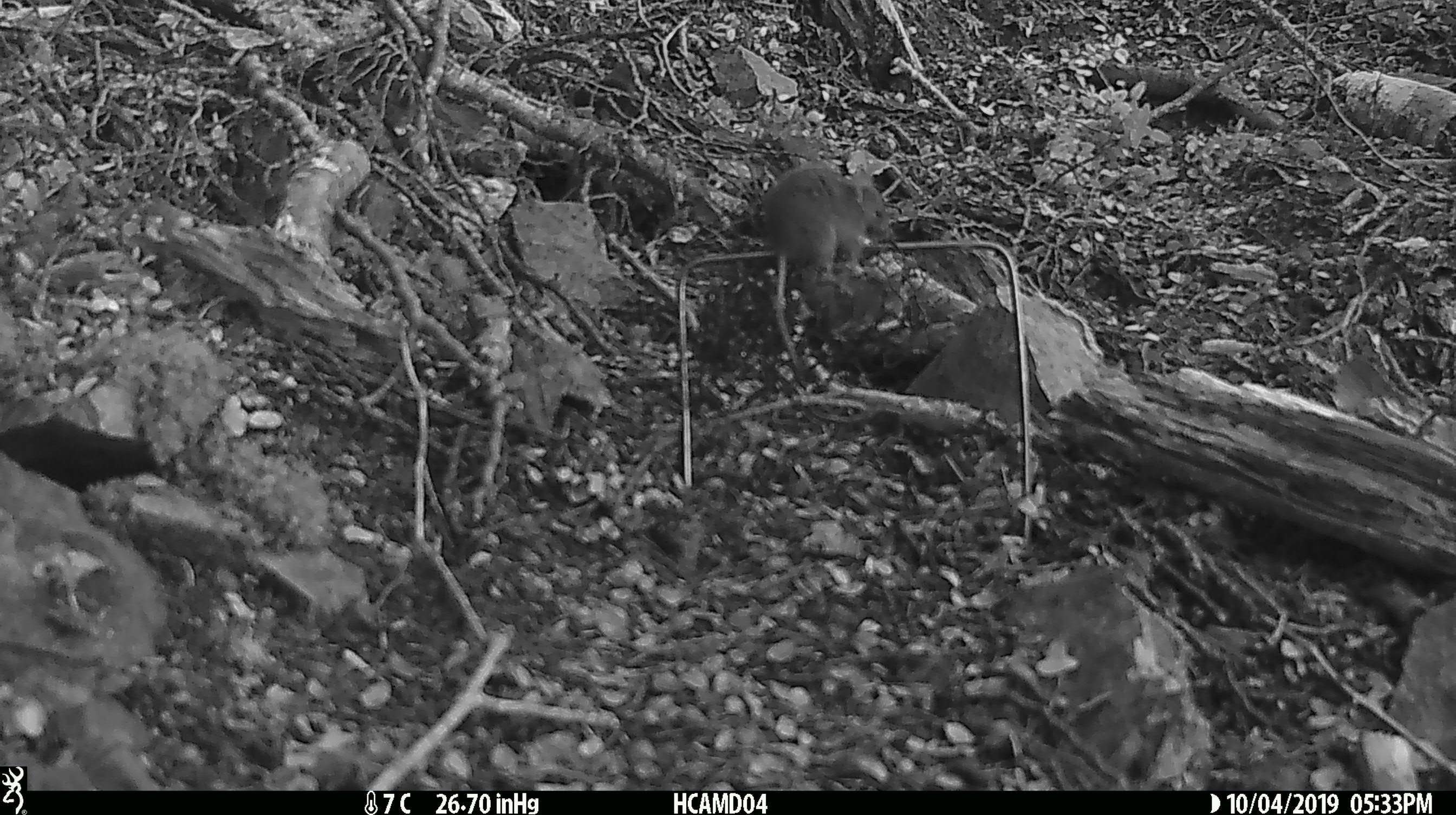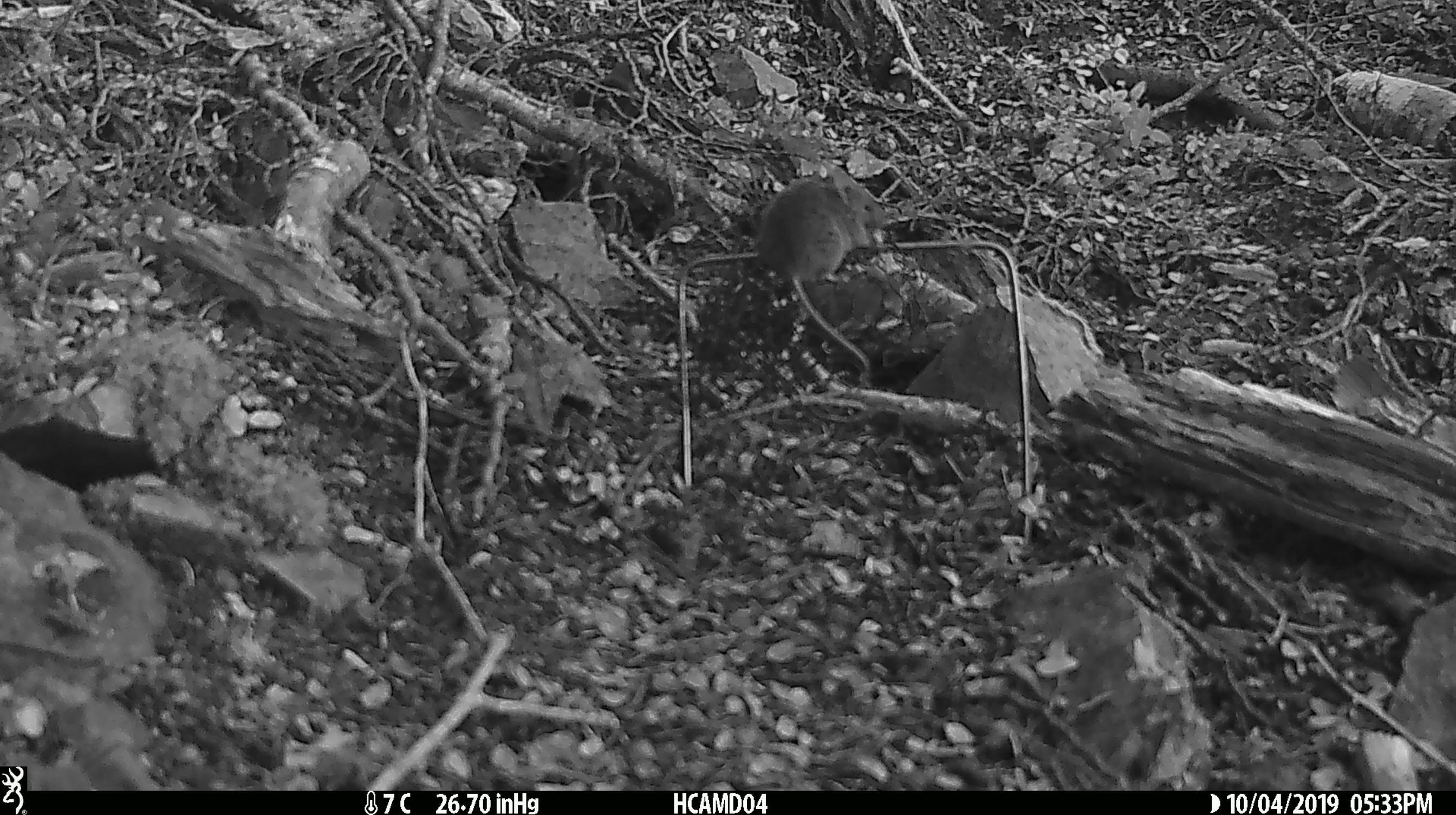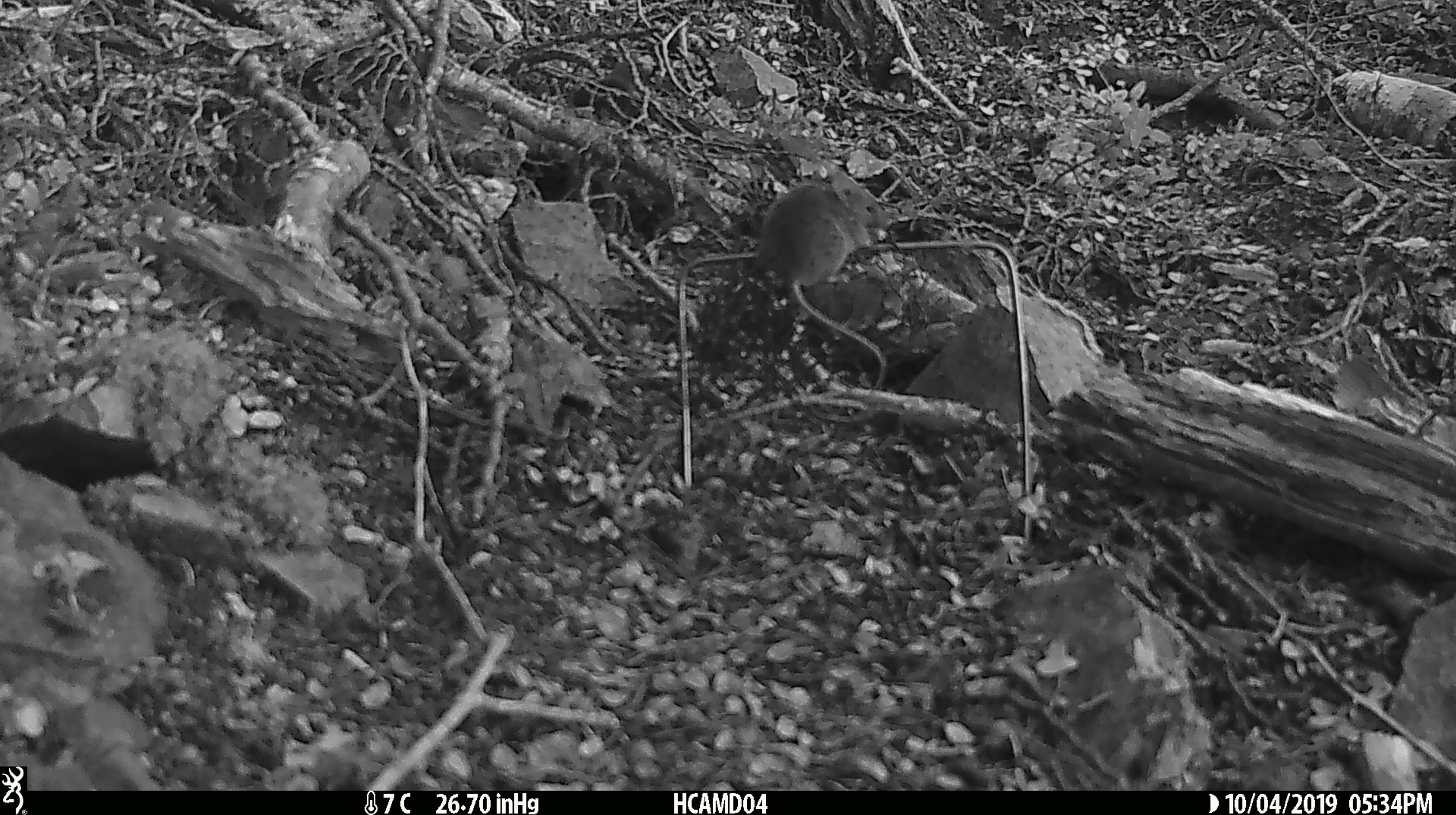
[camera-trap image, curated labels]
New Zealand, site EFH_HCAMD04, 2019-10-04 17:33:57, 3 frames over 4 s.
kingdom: Animalia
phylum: Chordata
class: Mammalia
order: Rodentia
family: Muridae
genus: Mus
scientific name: Mus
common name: mouse